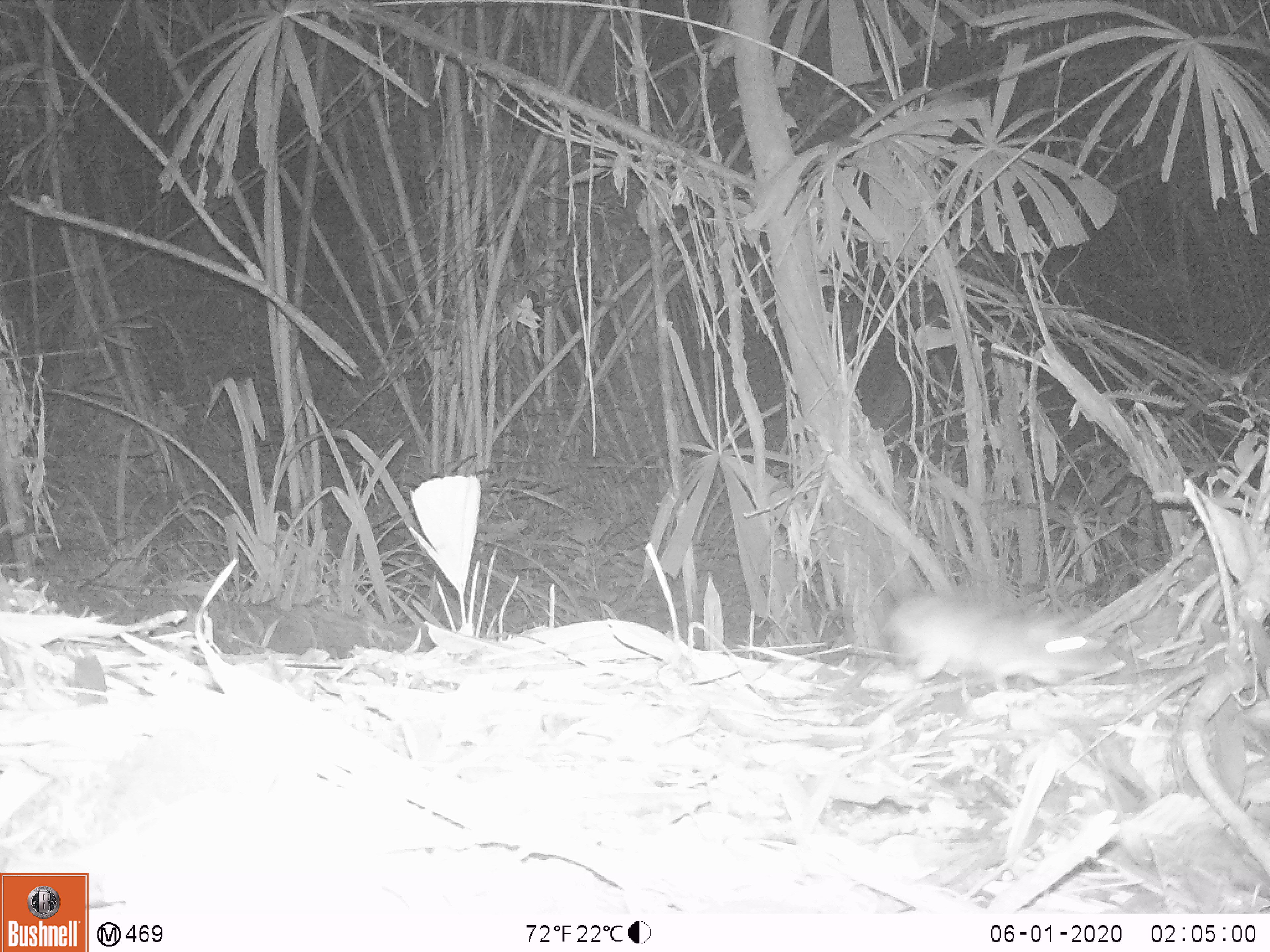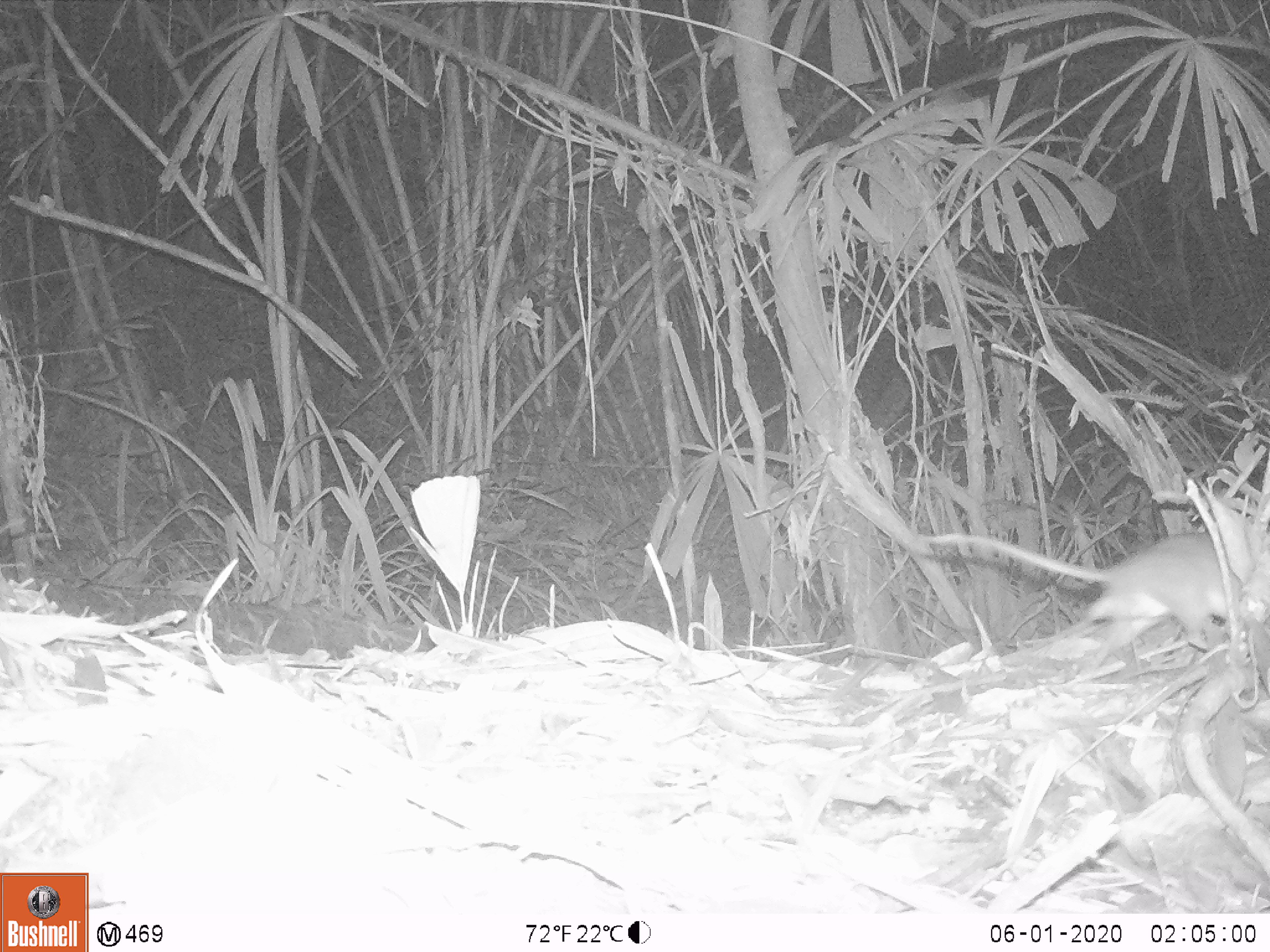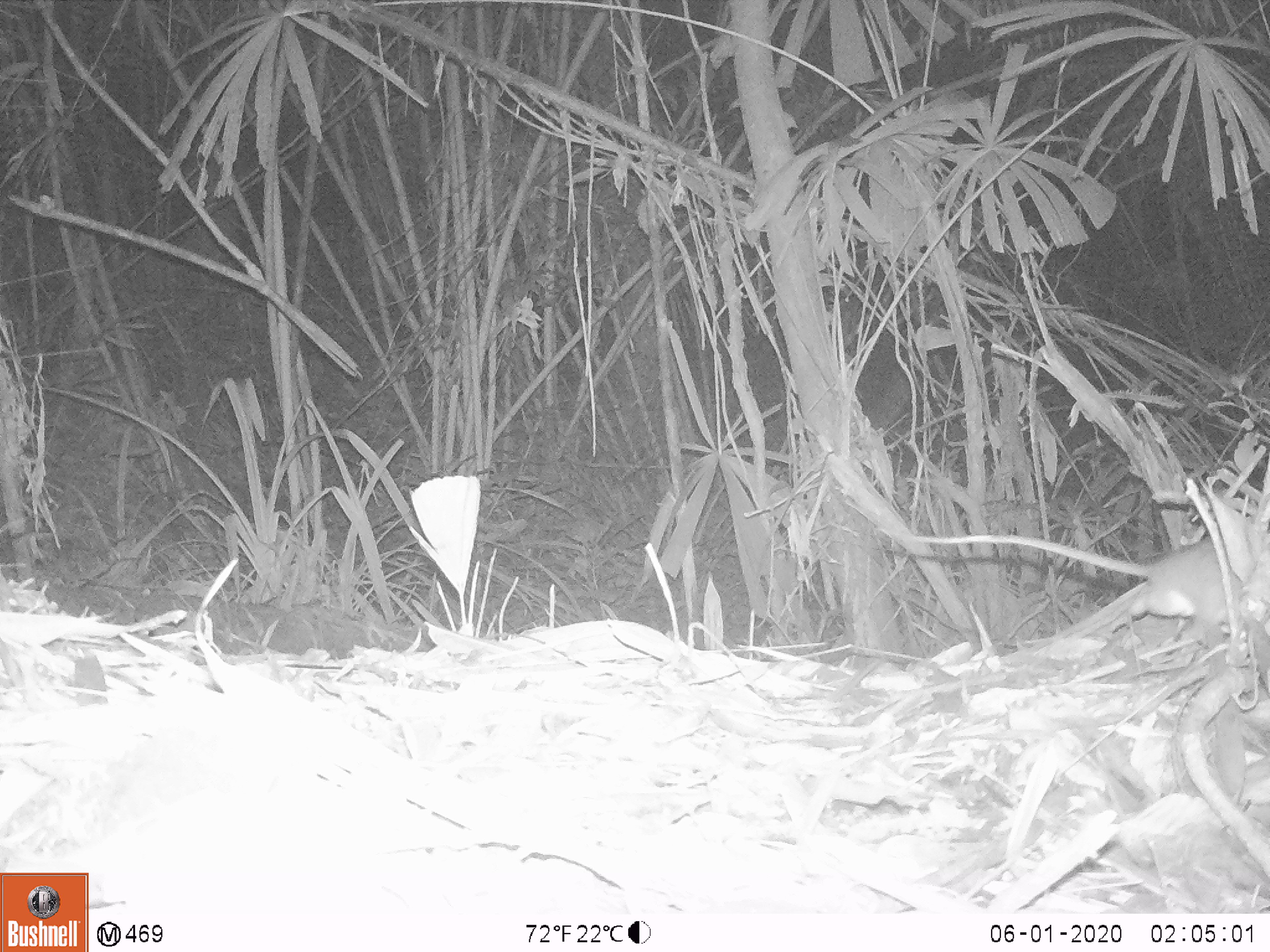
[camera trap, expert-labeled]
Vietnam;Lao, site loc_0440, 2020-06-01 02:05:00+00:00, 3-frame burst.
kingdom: Animalia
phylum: Chordata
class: Mammalia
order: Rodentia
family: Muridae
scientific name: Muridae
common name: old-world mice and rats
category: unidentified murid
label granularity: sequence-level